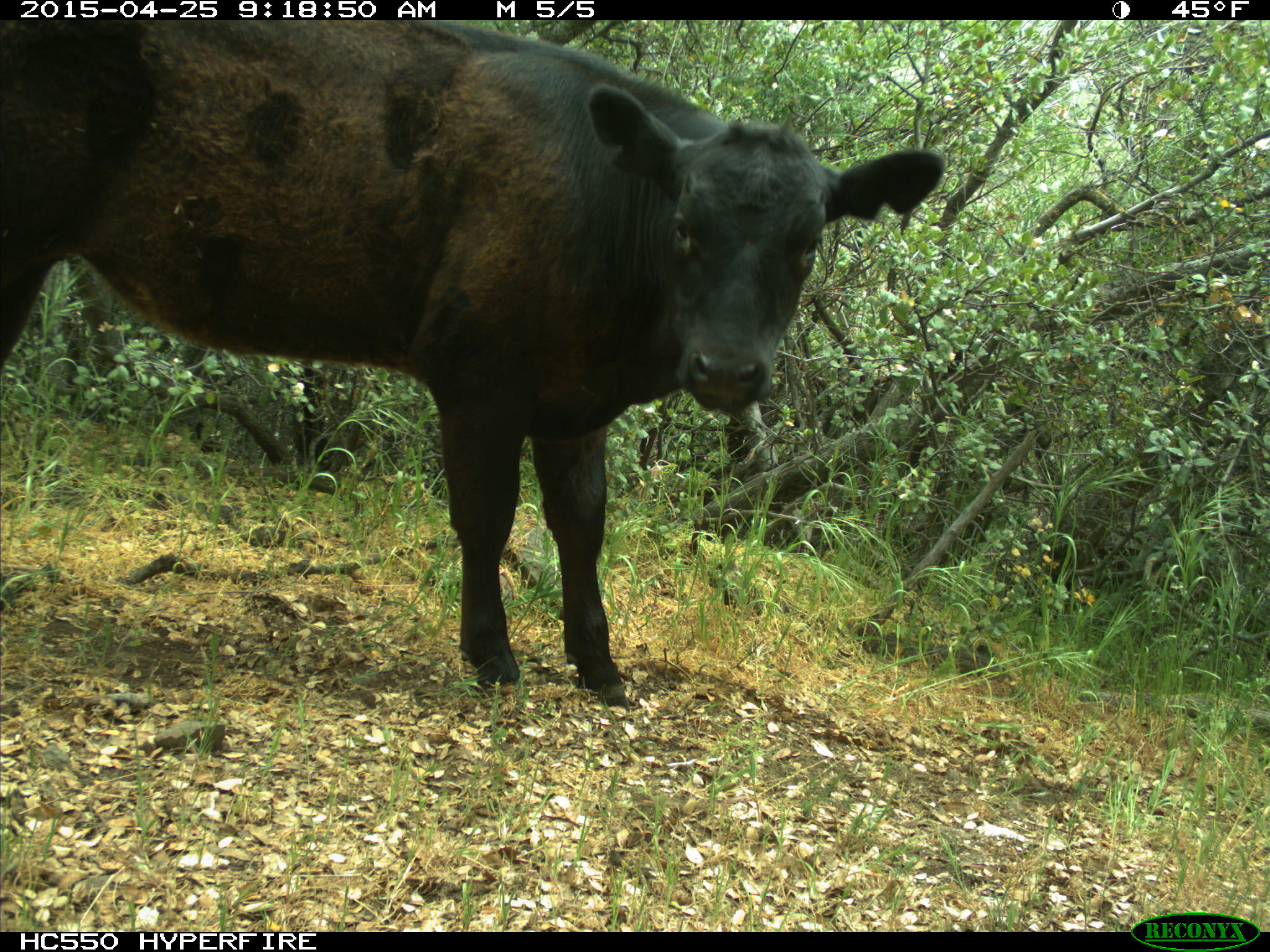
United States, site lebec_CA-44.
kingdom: Animalia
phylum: Chordata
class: Mammalia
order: Artiodactyla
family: Suidae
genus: Sus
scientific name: Sus scrofa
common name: wild boar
Sus scrofa (wild boar).